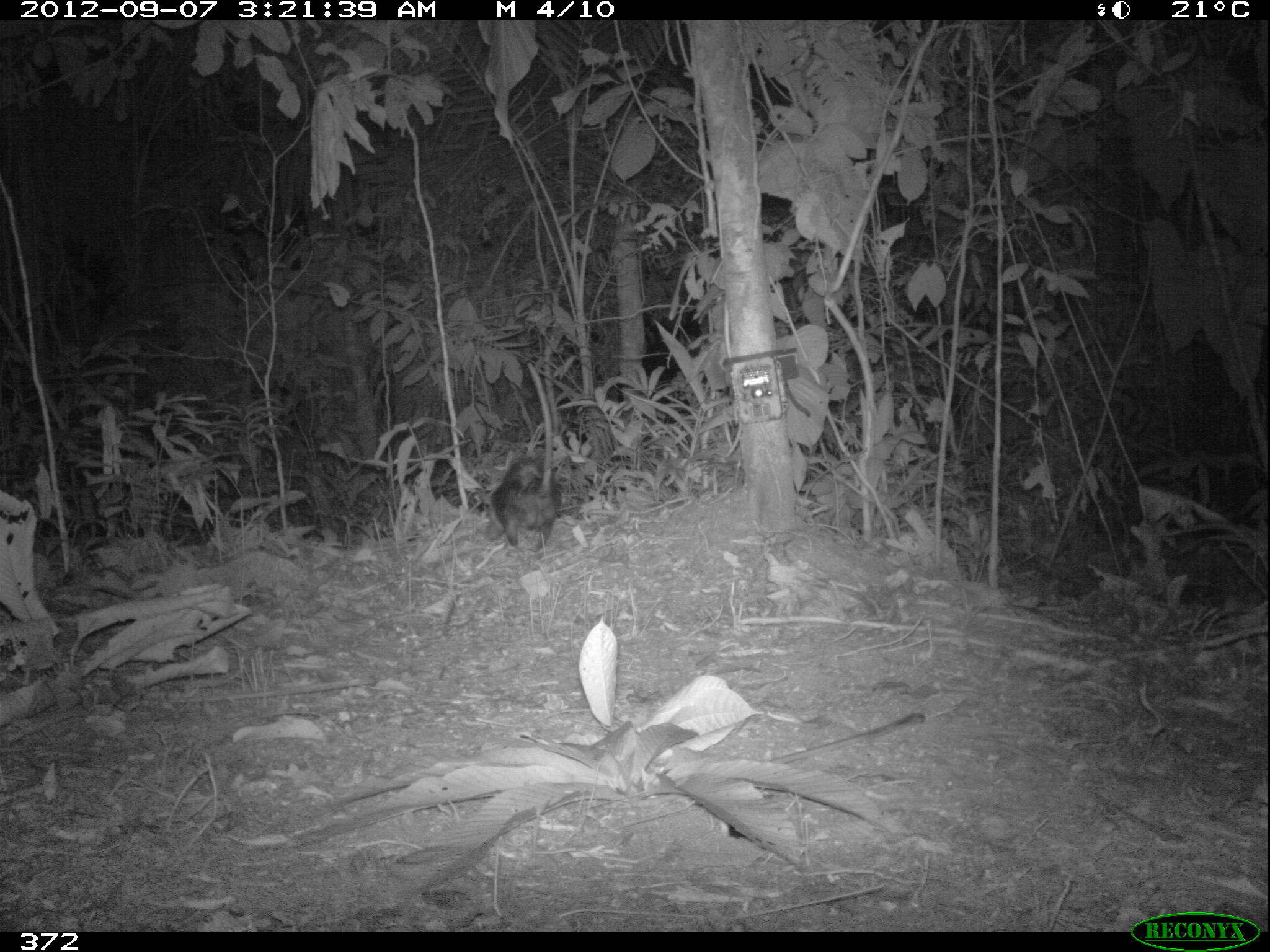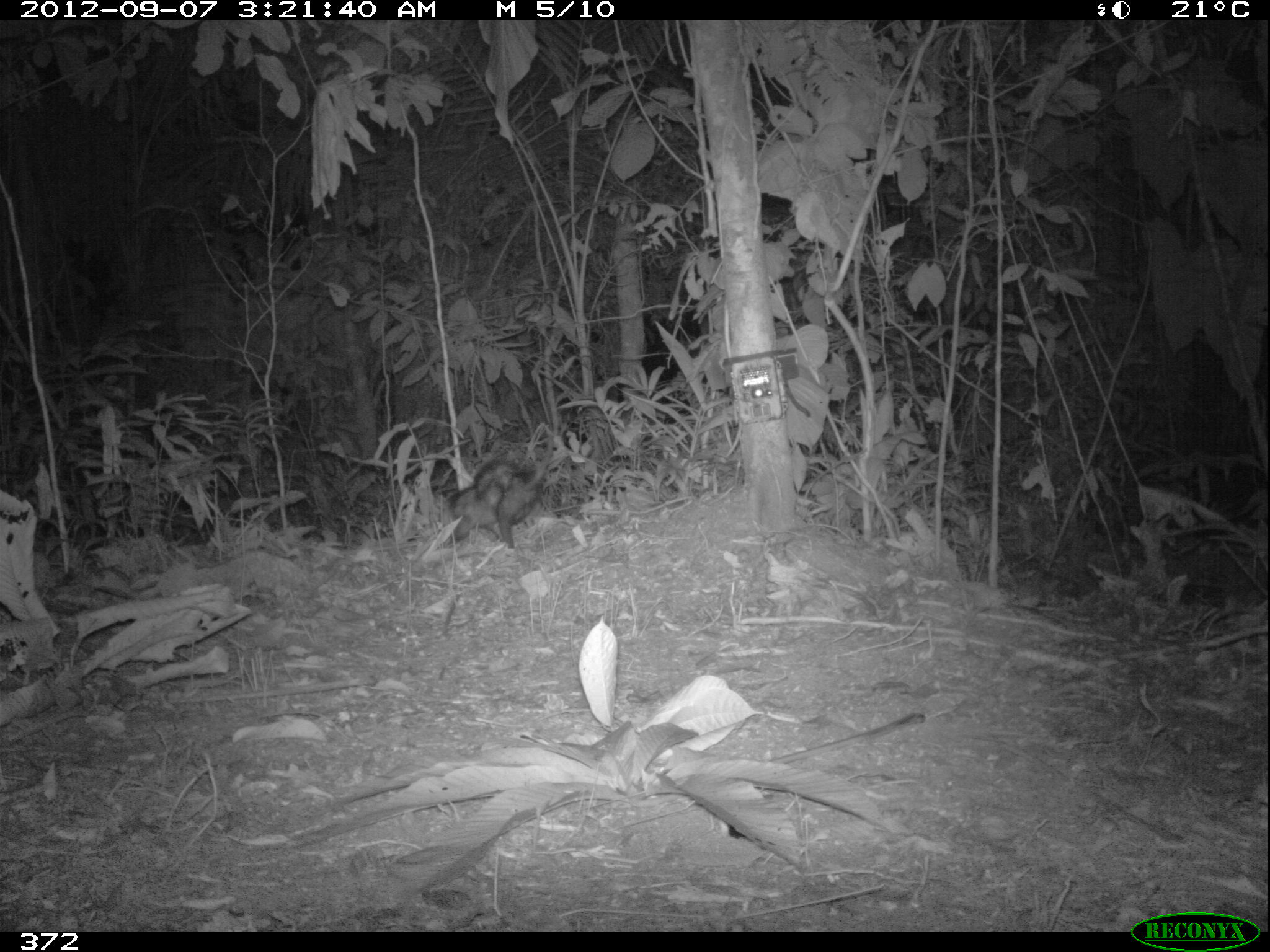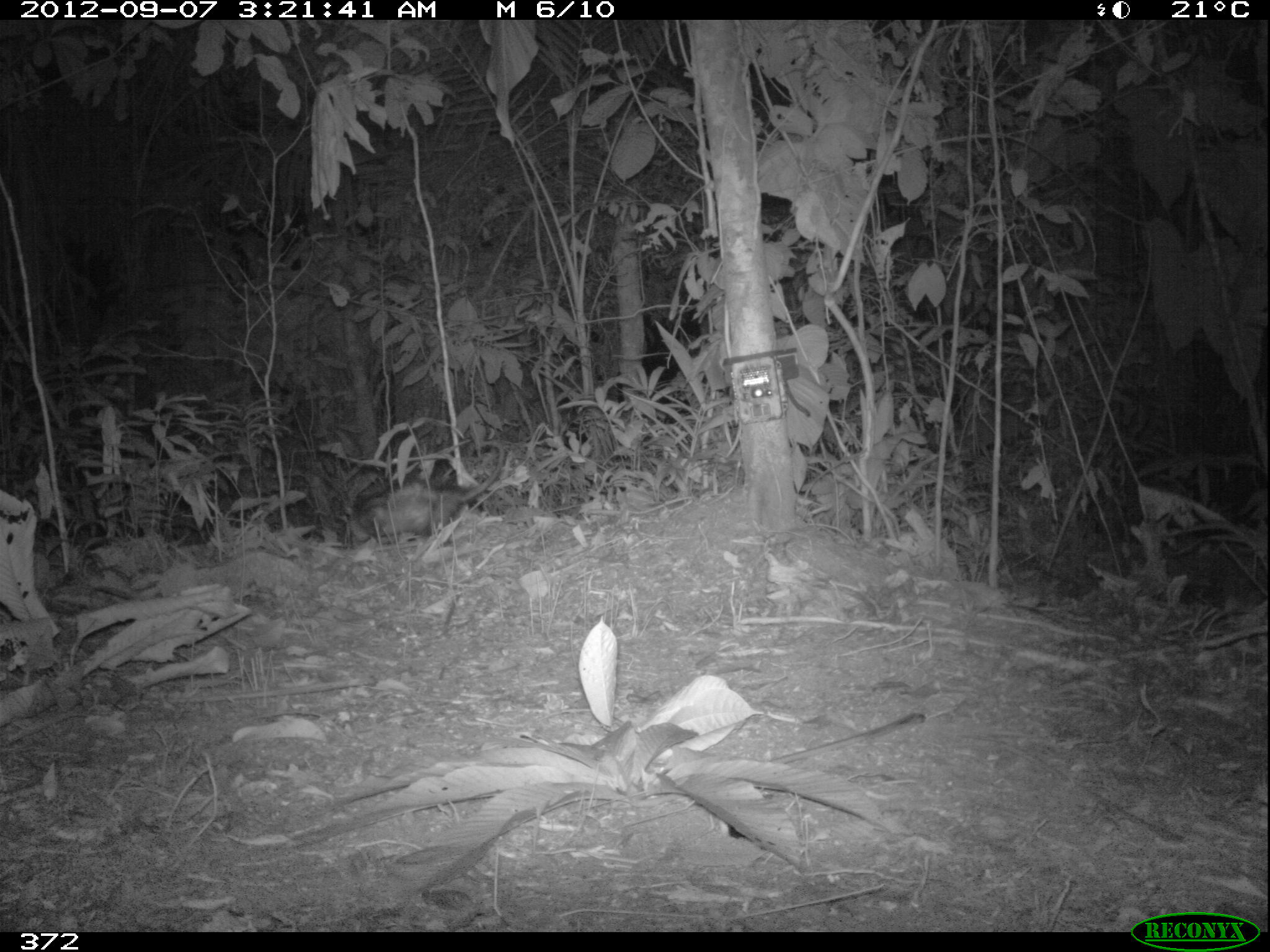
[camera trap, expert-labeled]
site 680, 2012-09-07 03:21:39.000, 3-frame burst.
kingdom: Animalia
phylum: Chordata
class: Mammalia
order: Didelphimorphia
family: Didelphidae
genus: Didelphis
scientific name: Didelphis marsupialis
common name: southern opossum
Didelphis marsupialis (southern opossum).